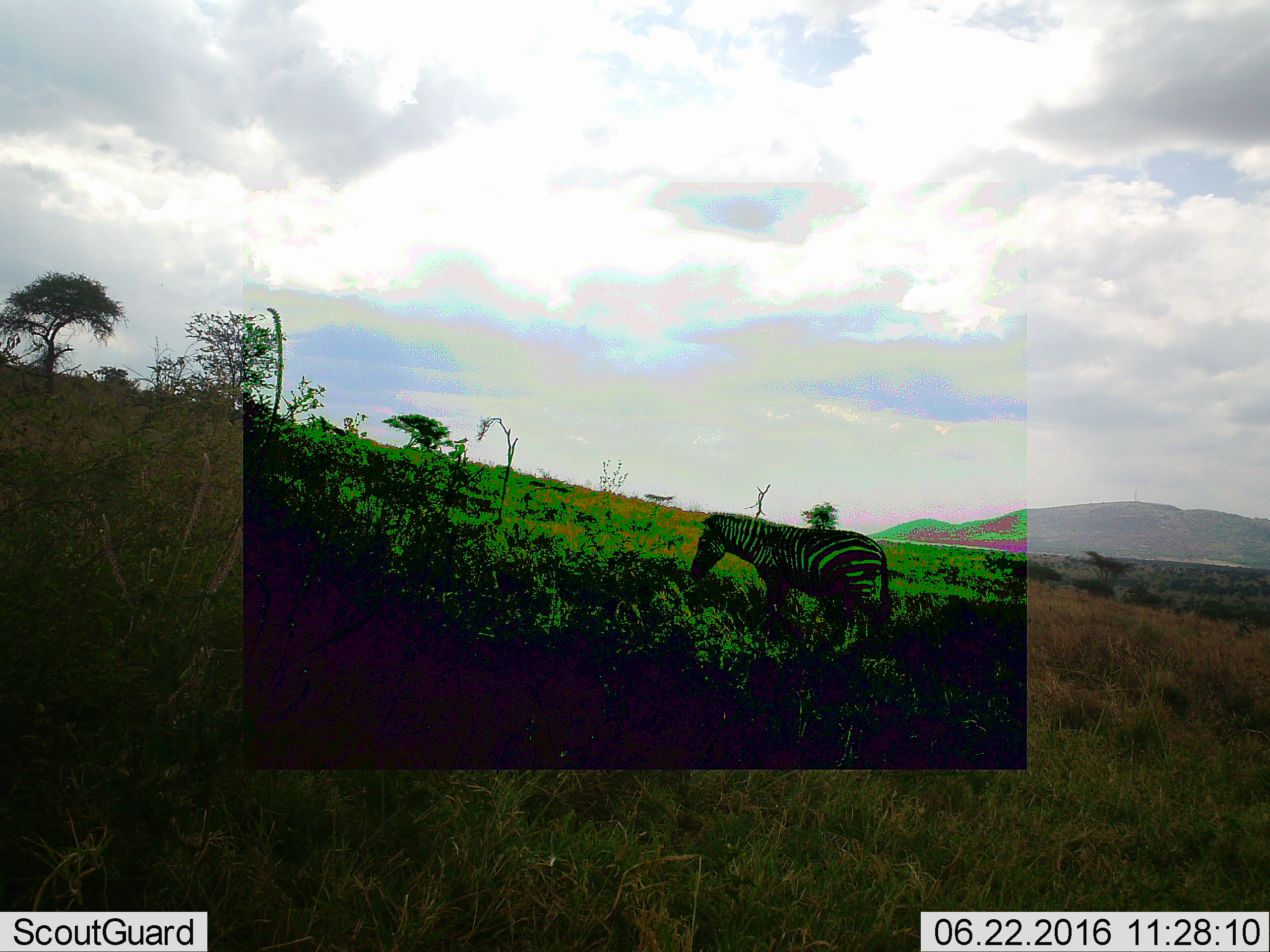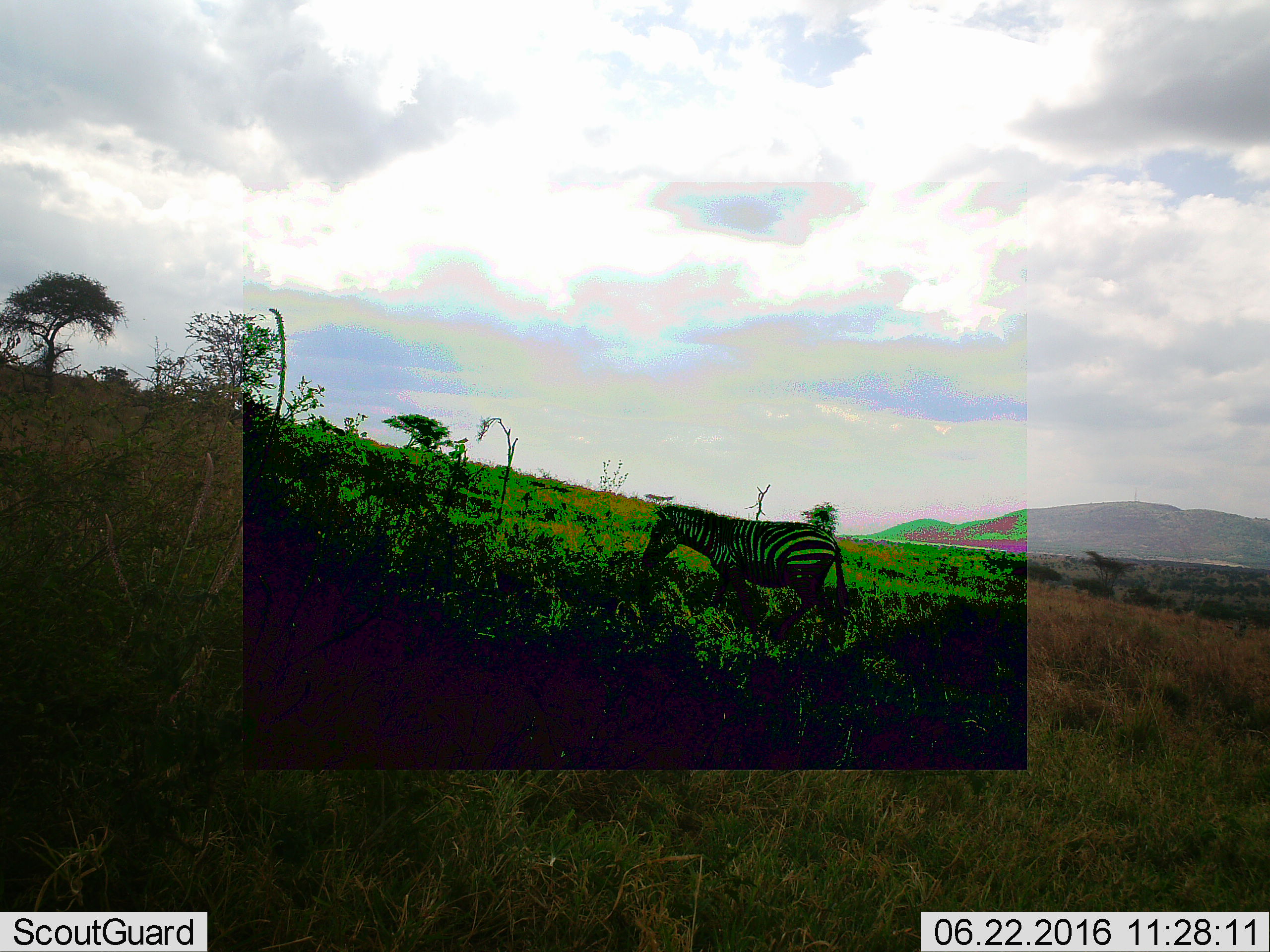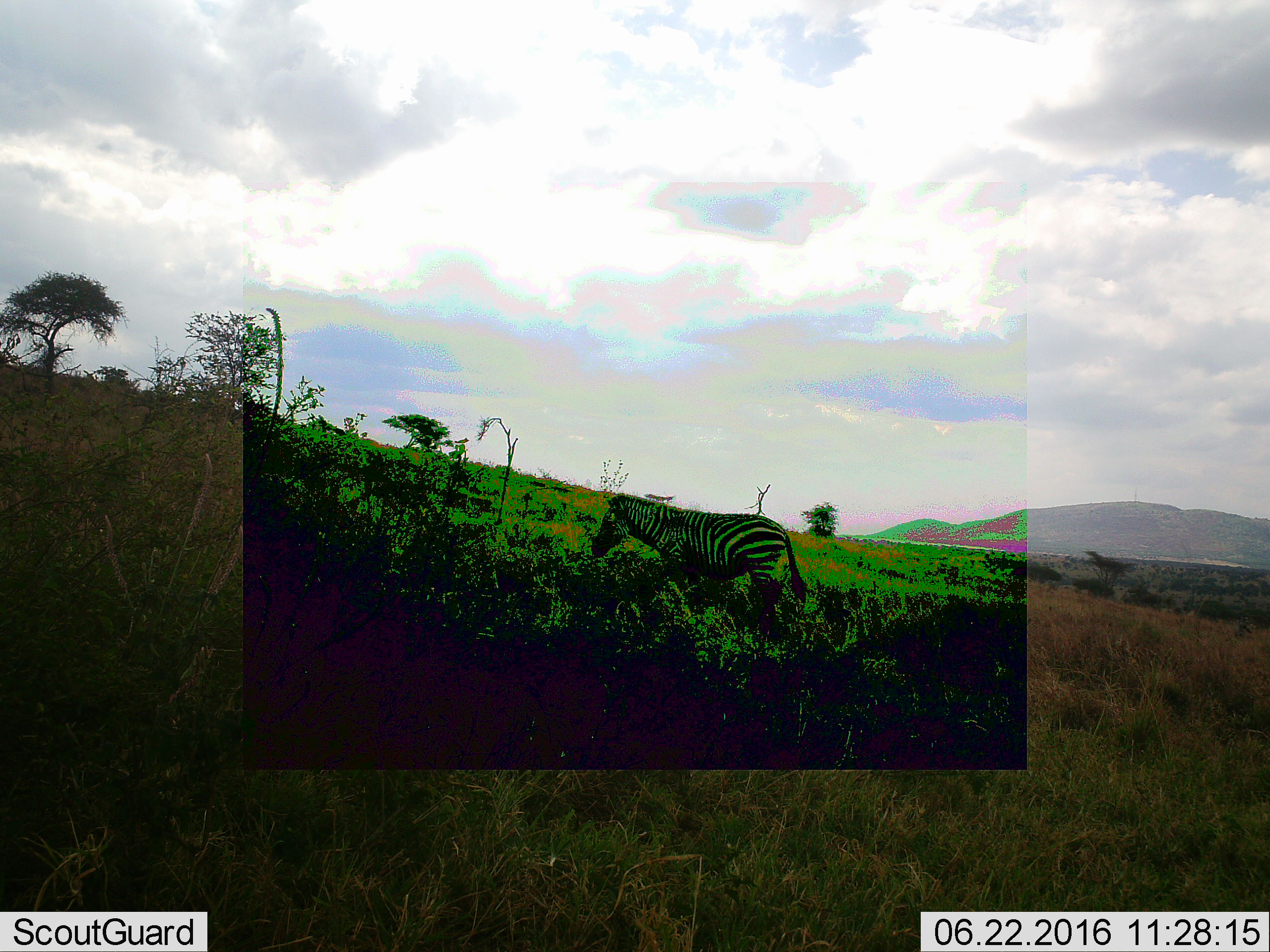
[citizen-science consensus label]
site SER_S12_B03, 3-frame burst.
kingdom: Animalia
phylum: Chordata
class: Mammalia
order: Perissodactyla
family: Equidae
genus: Equus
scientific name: Equus quagga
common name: plains zebra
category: zebraplains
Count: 1.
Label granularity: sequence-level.